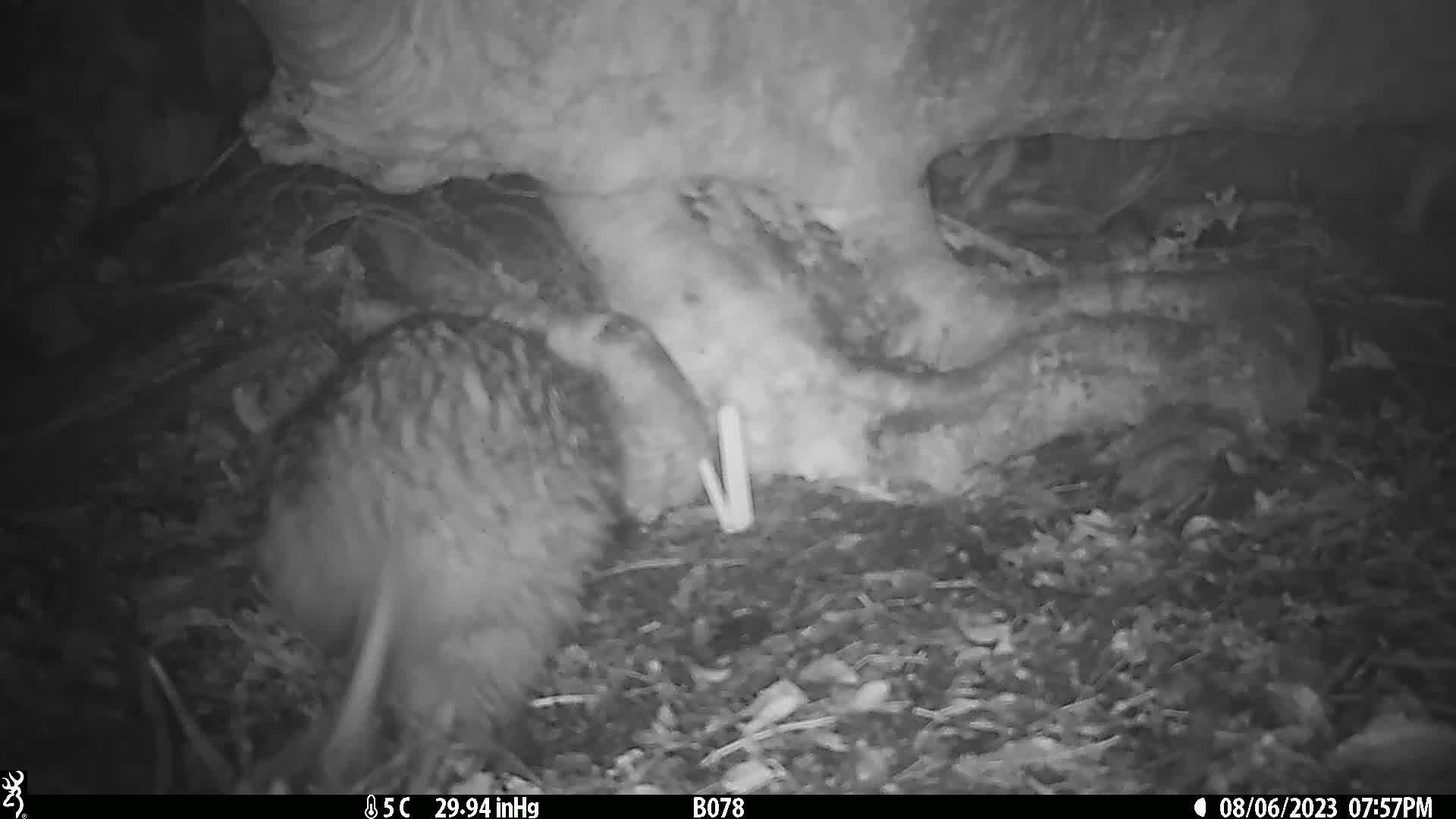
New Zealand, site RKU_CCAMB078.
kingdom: Animalia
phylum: Chordata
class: Aves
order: Apterygiformes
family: Apterygidae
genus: Apteryx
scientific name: Apteryx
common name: kiwi